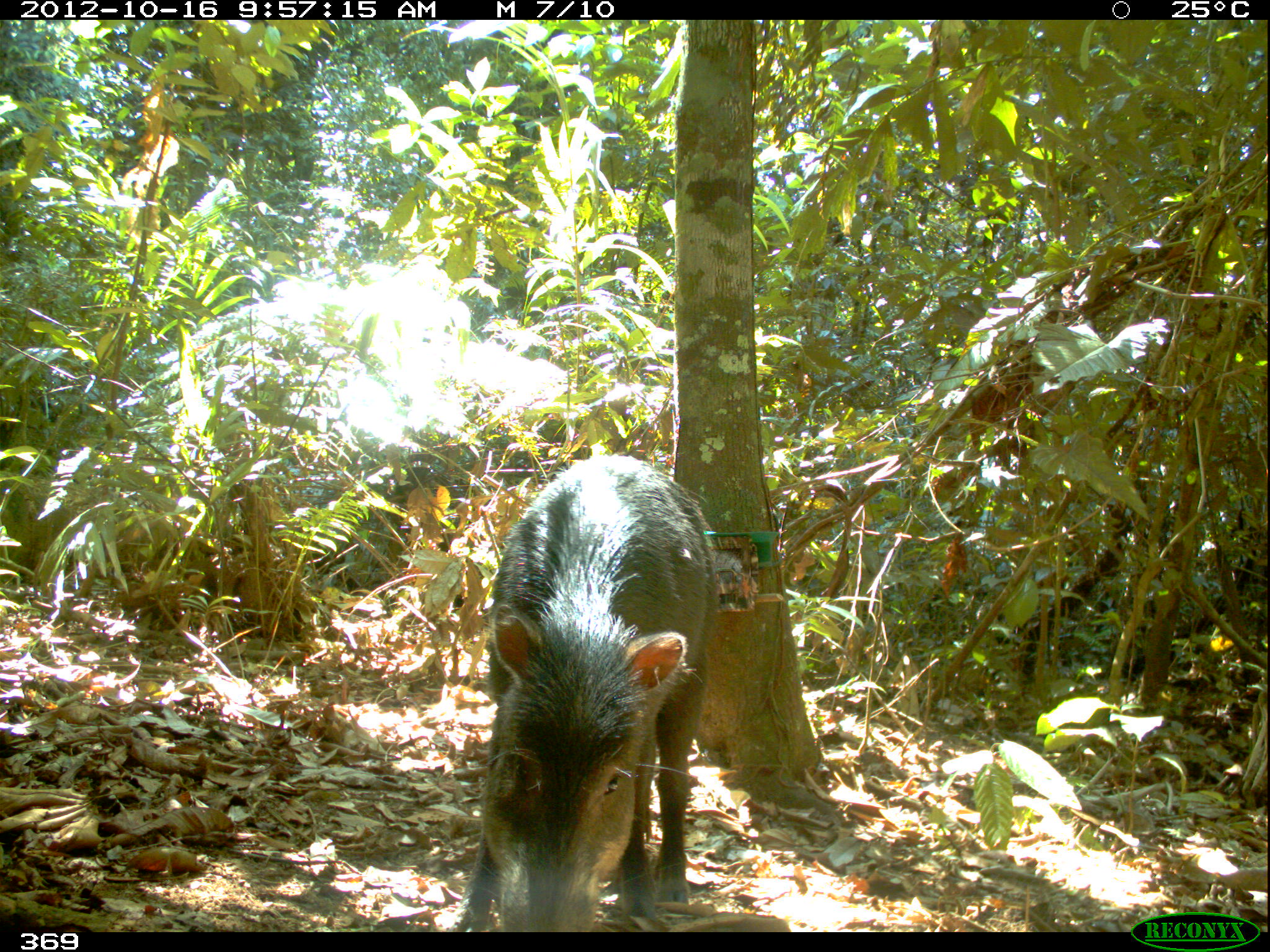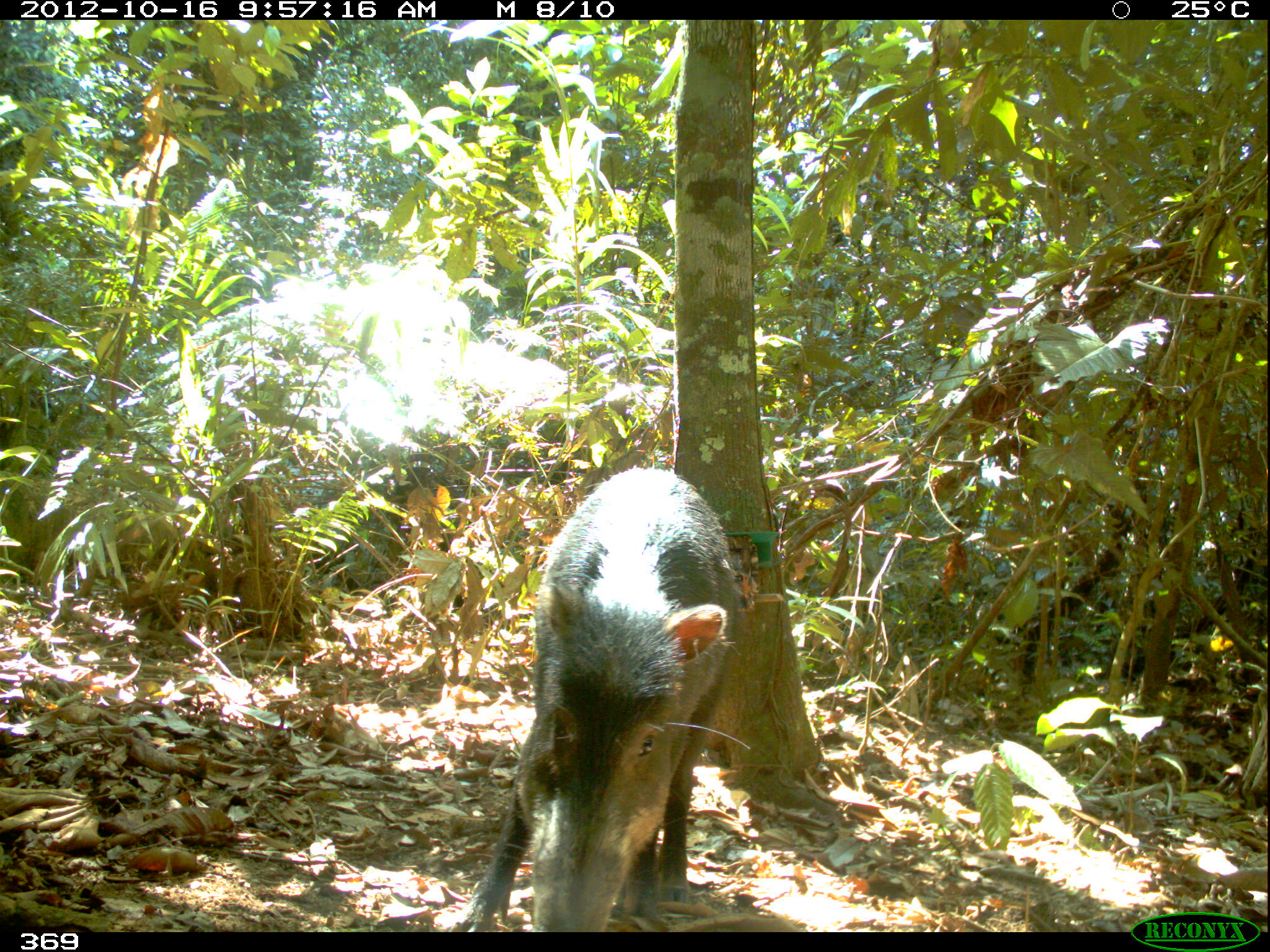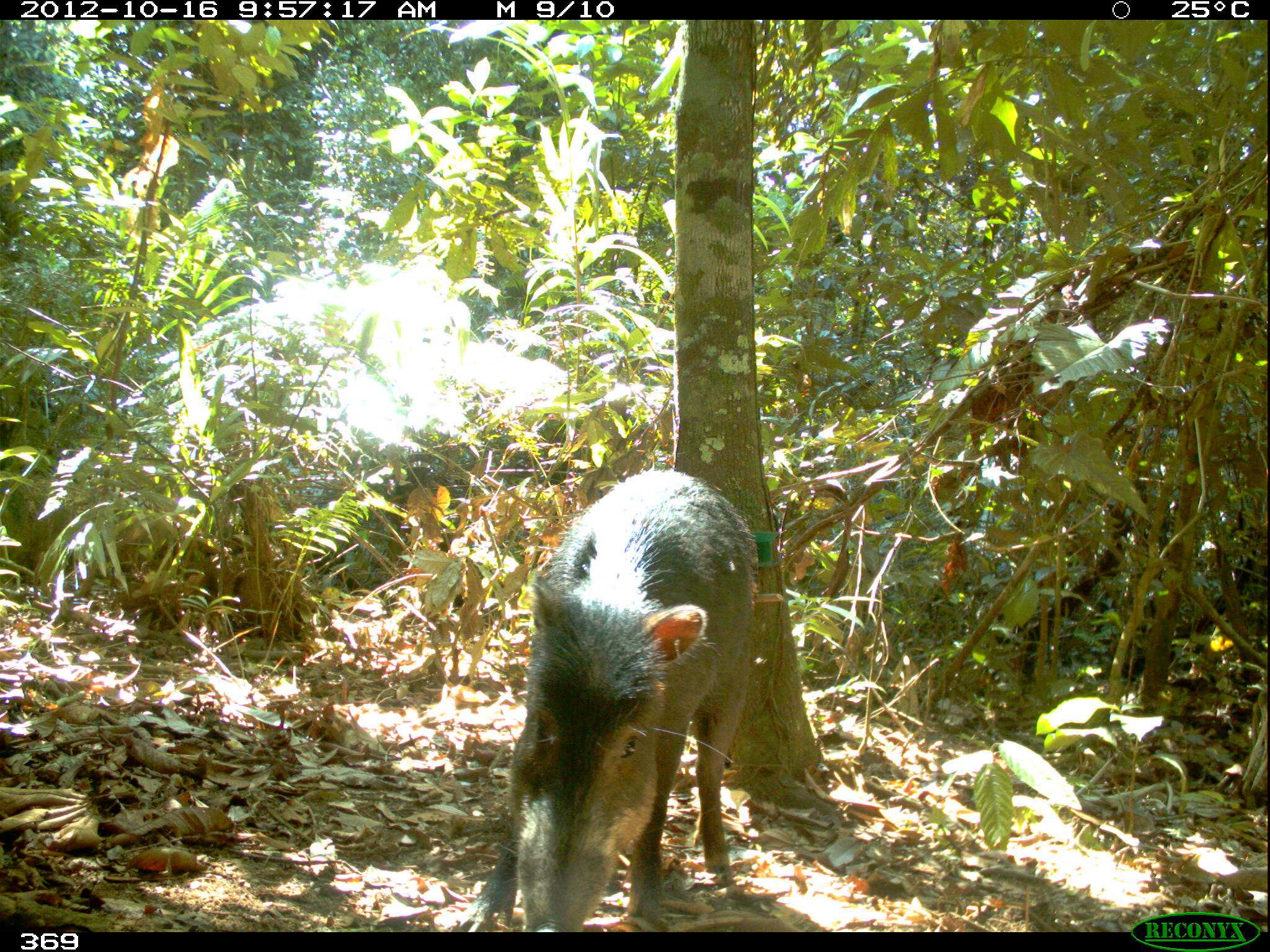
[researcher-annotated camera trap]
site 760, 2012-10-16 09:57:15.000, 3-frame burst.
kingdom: Animalia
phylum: Chordata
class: Mammalia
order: Artiodactyla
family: Tayassuidae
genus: Tayassu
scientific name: Tayassu pecari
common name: white-lipped peccary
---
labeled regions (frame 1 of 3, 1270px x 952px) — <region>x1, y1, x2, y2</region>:
tayassu pecari: <region>447, 455, 719, 930</region>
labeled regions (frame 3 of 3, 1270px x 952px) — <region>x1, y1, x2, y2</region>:
tayassu pecari: <region>465, 468, 759, 932</region>